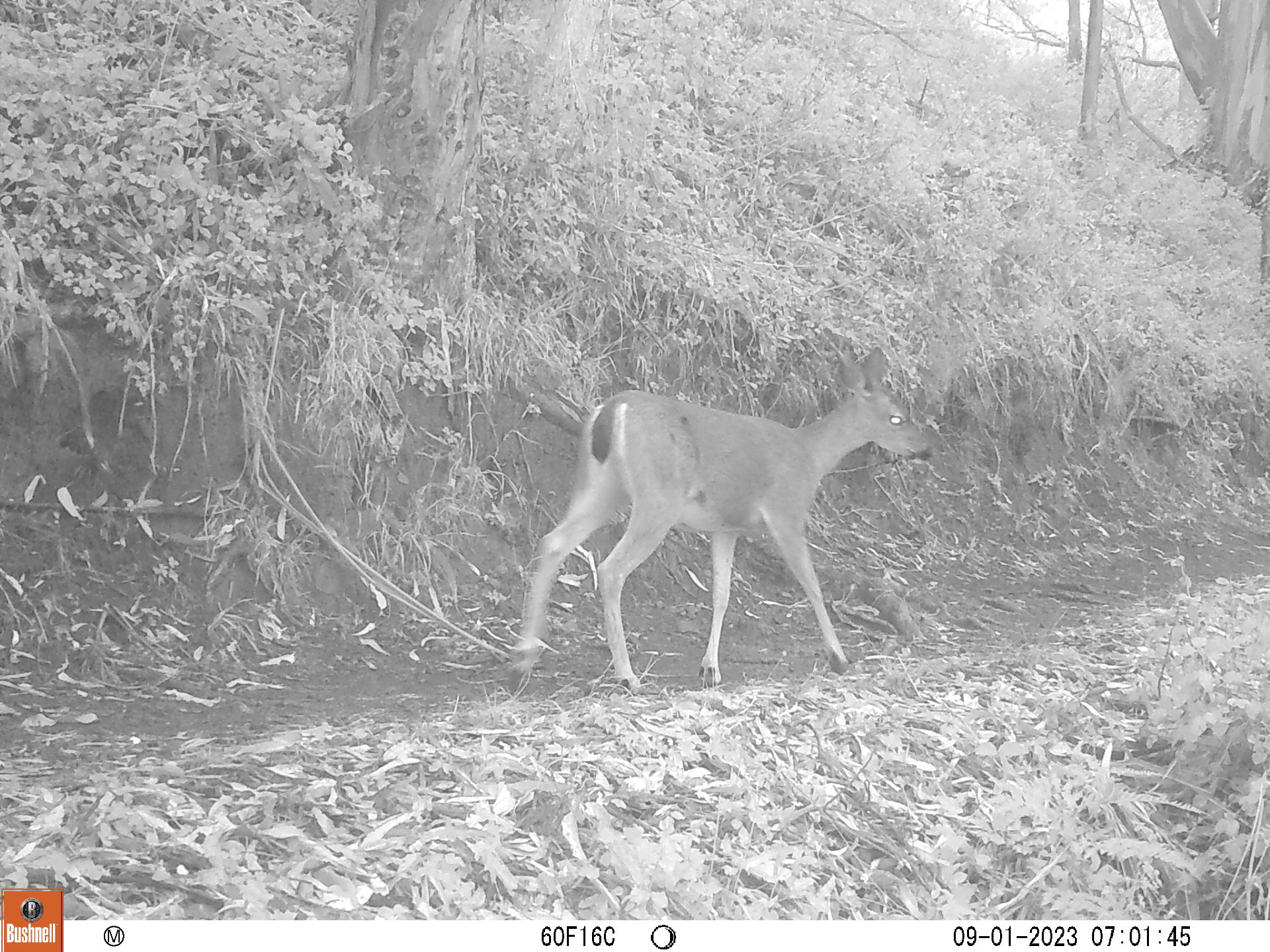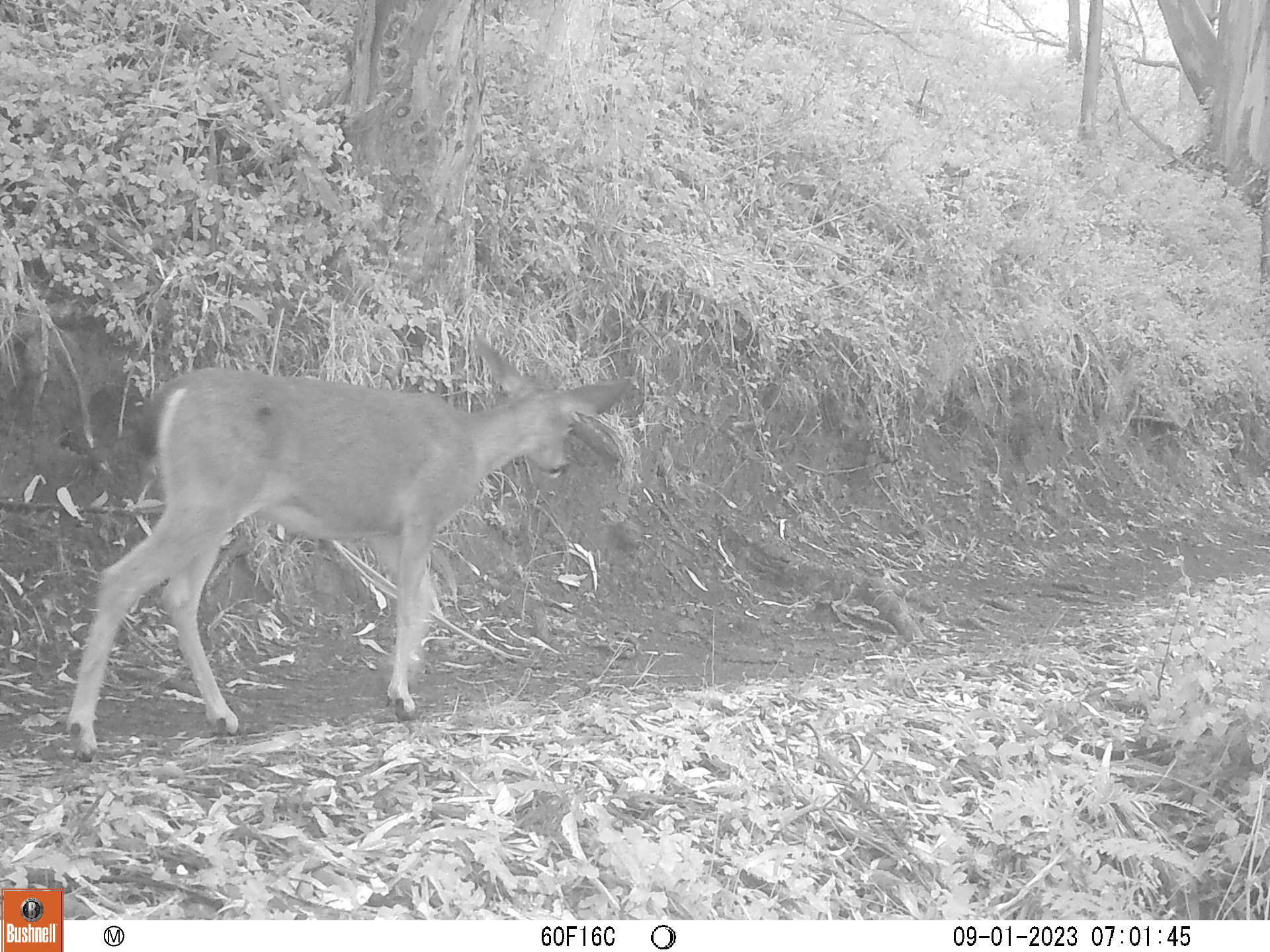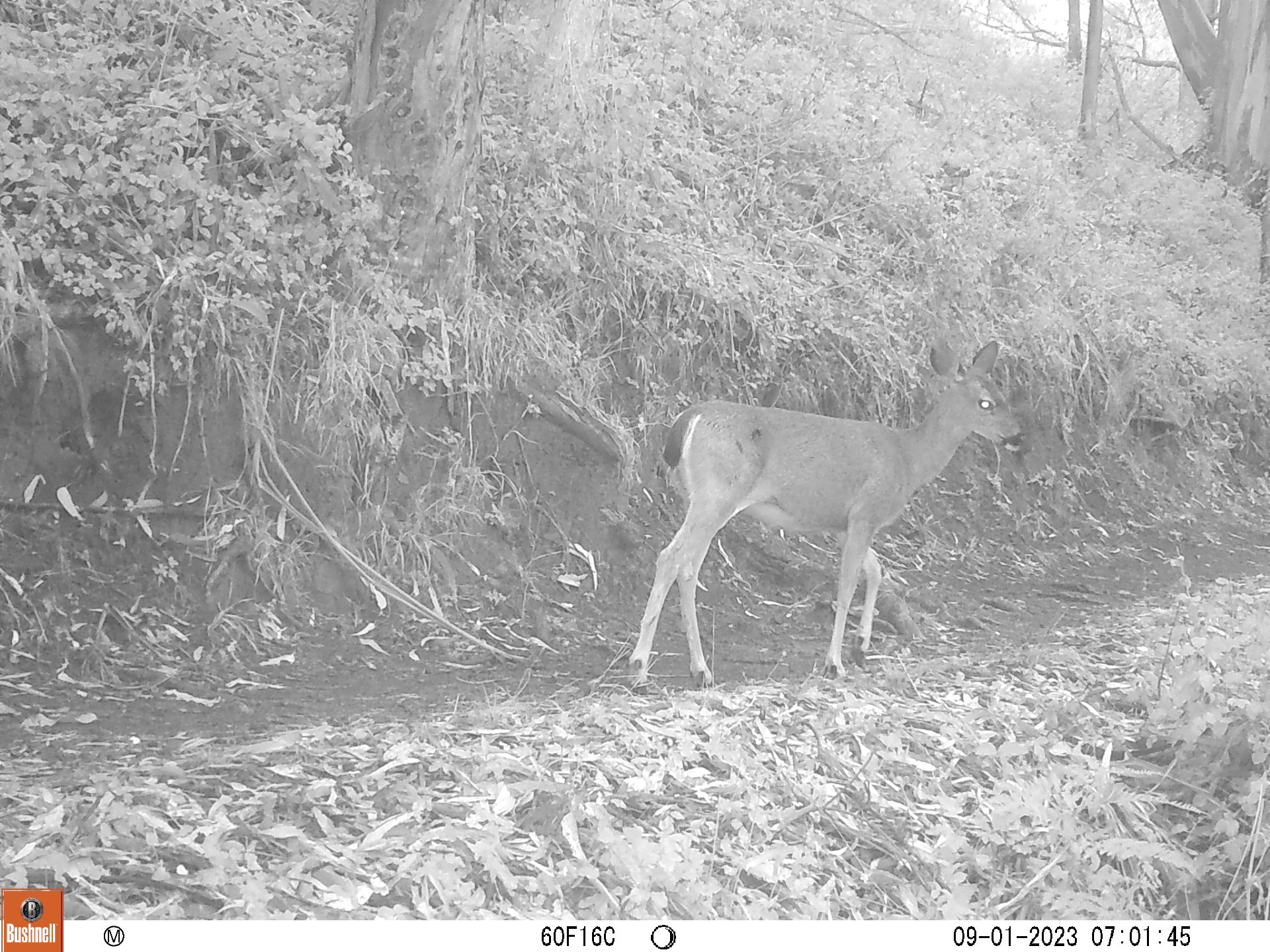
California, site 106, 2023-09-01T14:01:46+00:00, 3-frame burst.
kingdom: Animalia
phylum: Chordata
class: Mammalia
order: Artiodactyla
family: Cervidae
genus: Odocoileus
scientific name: Odocoileus hemionus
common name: mule deer